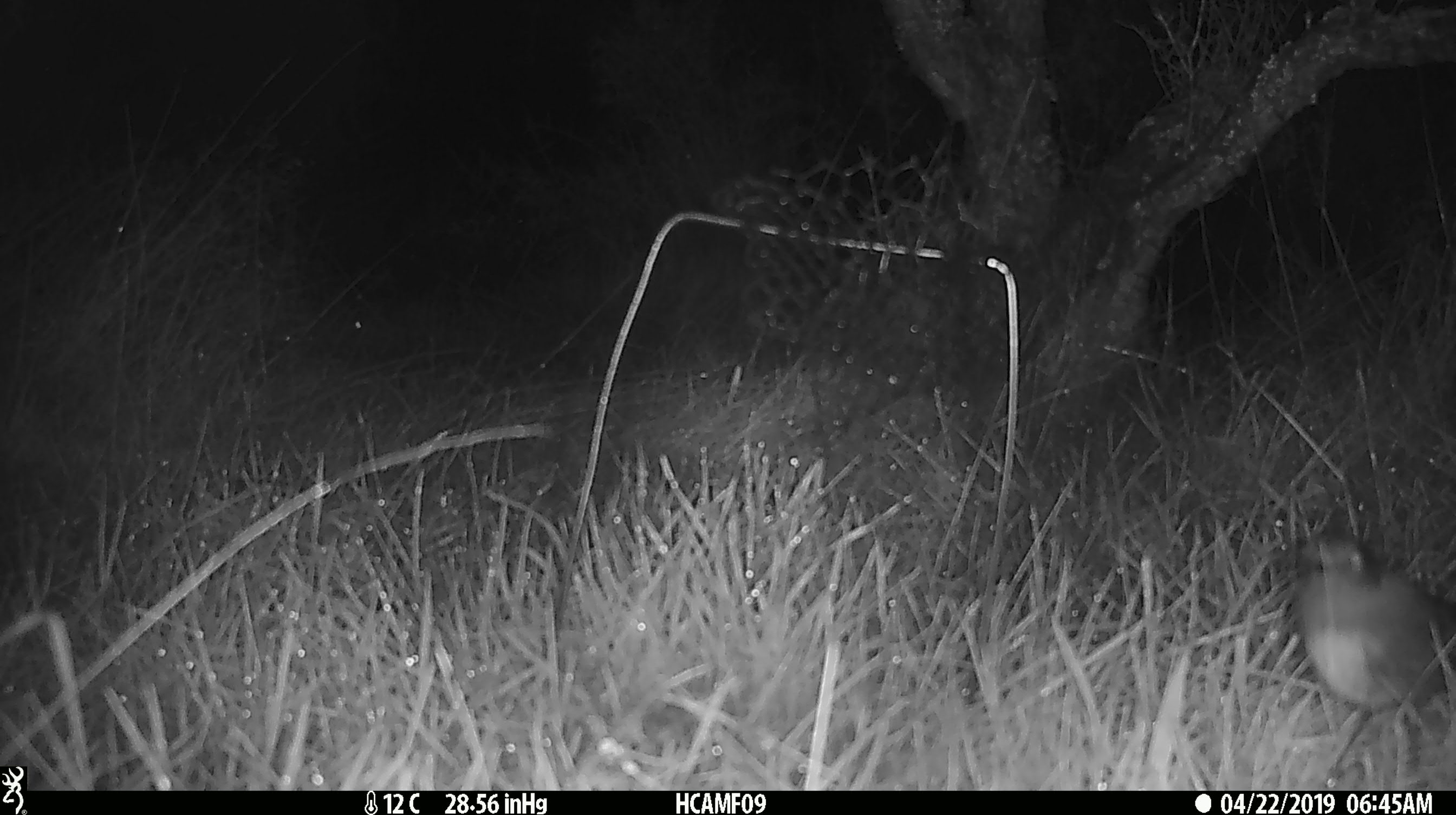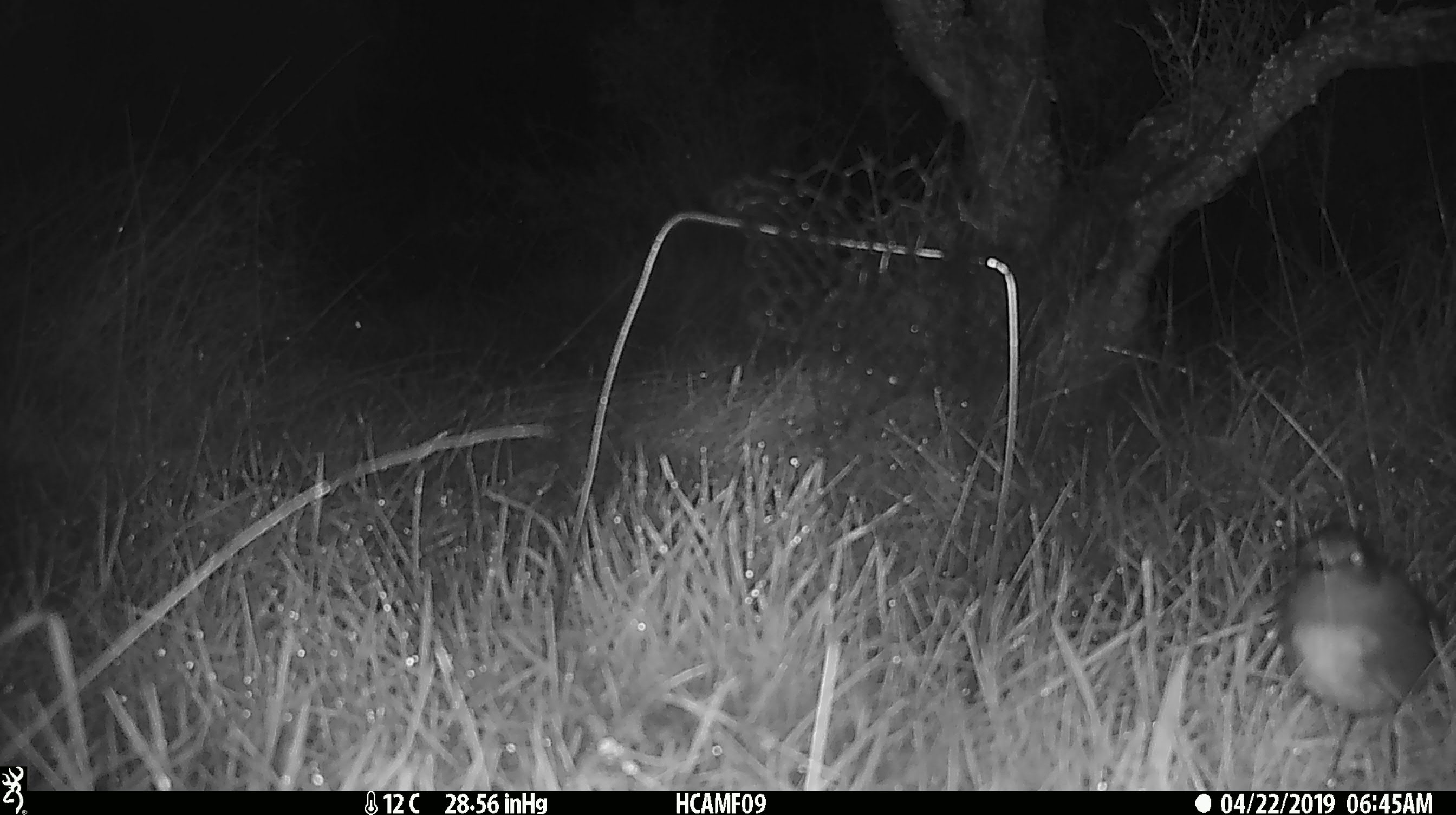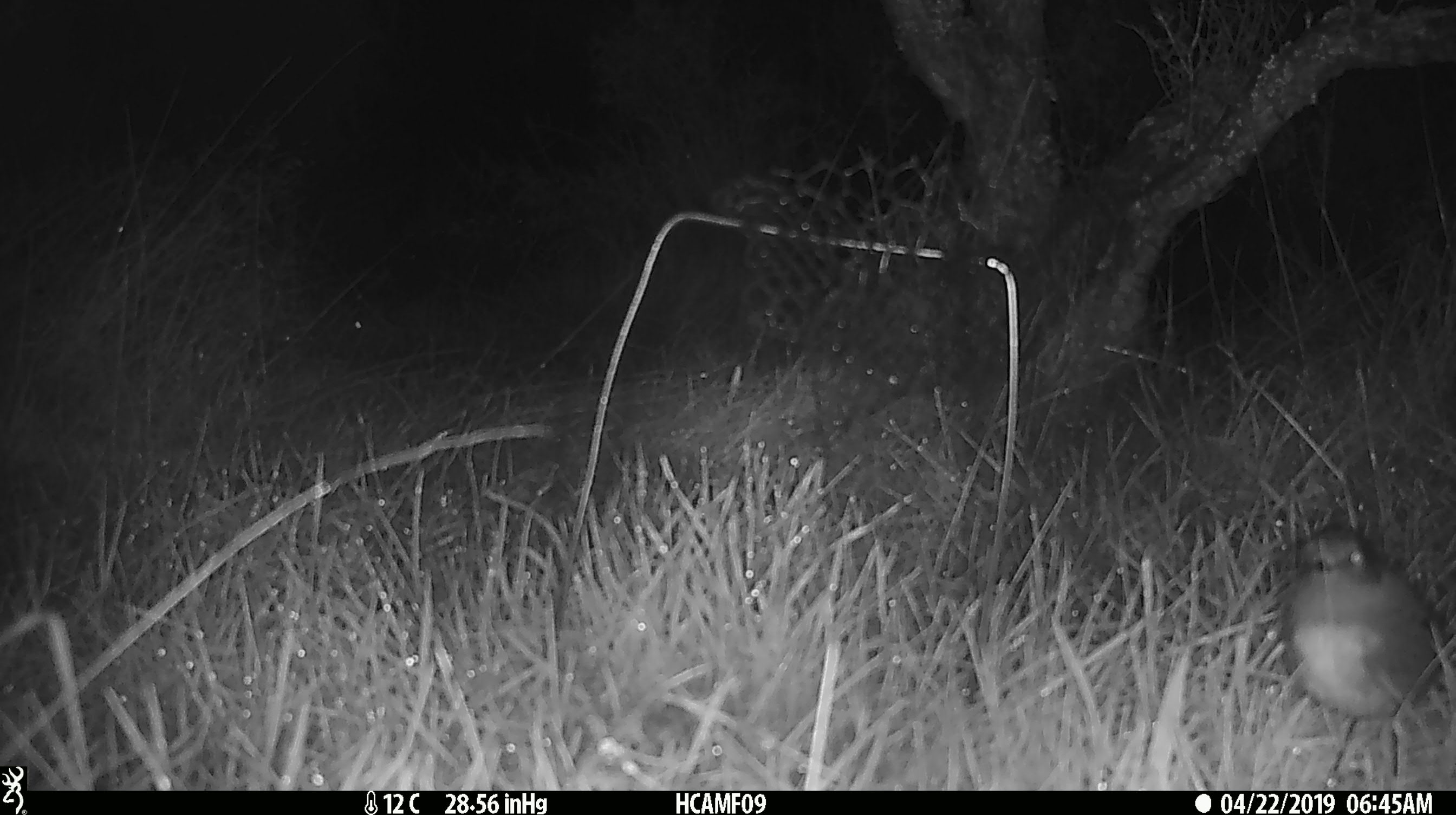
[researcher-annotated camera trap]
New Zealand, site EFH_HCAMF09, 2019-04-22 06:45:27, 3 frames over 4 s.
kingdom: Animalia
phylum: Chordata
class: Aves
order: Passeriformes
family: Petroicidae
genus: Petroica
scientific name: Petroica australis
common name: new zealand robin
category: robin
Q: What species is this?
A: Robin (new zealand robin) (Petroica australis).